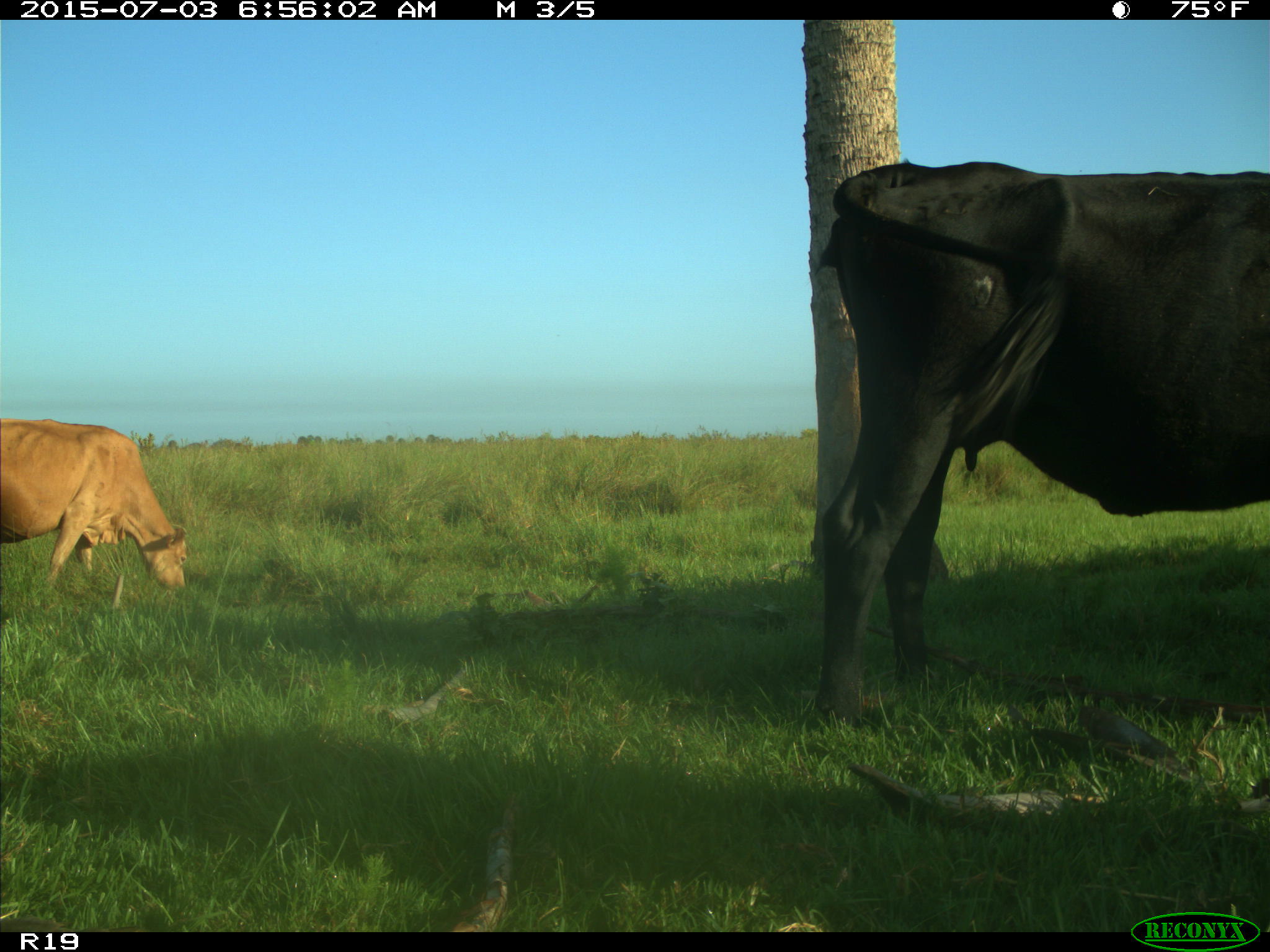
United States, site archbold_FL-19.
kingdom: Animalia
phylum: Chordata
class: Mammalia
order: Artiodactyla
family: Bovidae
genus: Bos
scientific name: Bos taurus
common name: domestic cow